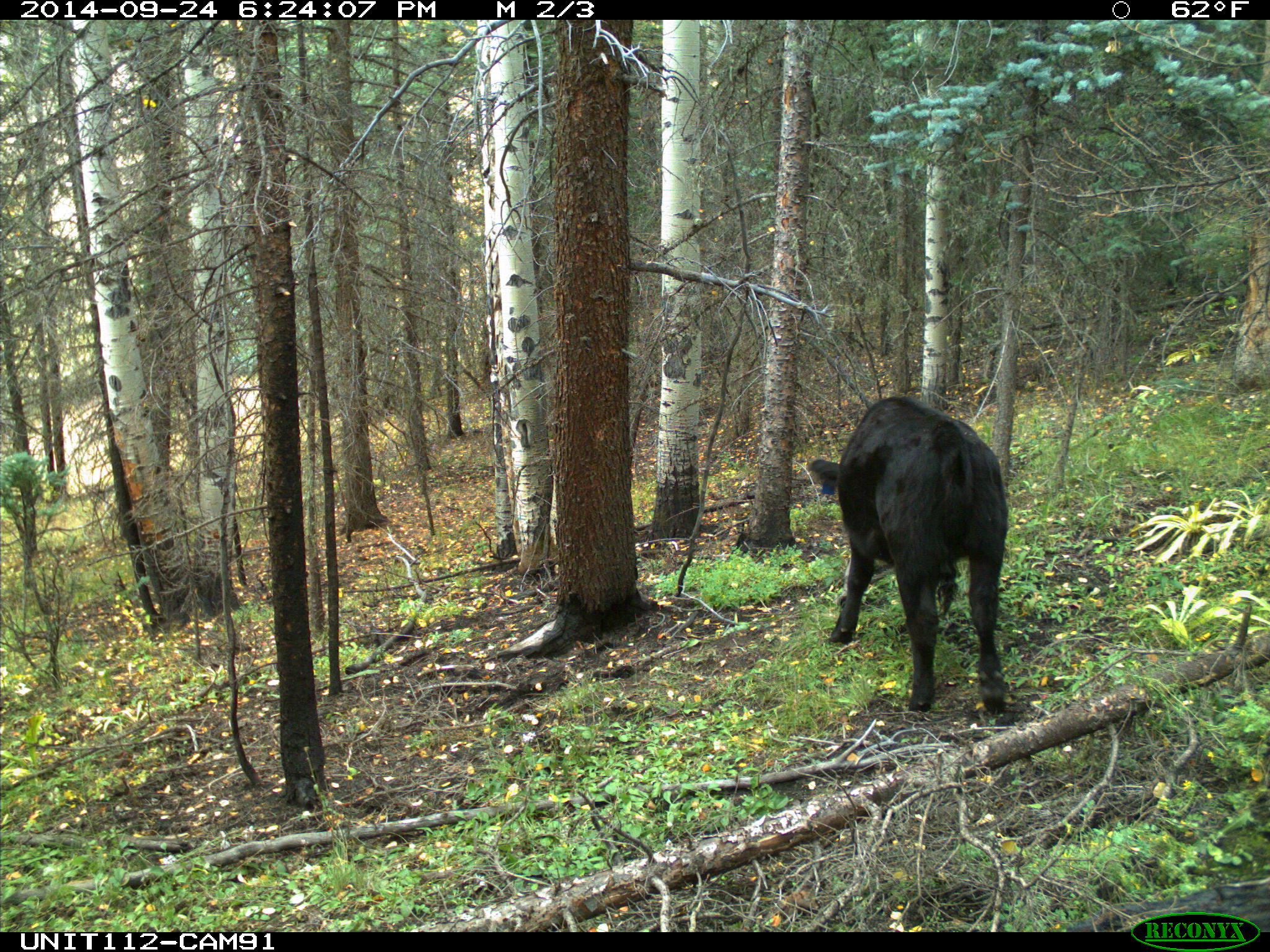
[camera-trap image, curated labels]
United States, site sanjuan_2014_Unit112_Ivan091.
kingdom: Animalia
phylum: Chordata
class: Mammalia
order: Artiodactyla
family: Bovidae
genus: Bos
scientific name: Bos taurus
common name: domestic cow